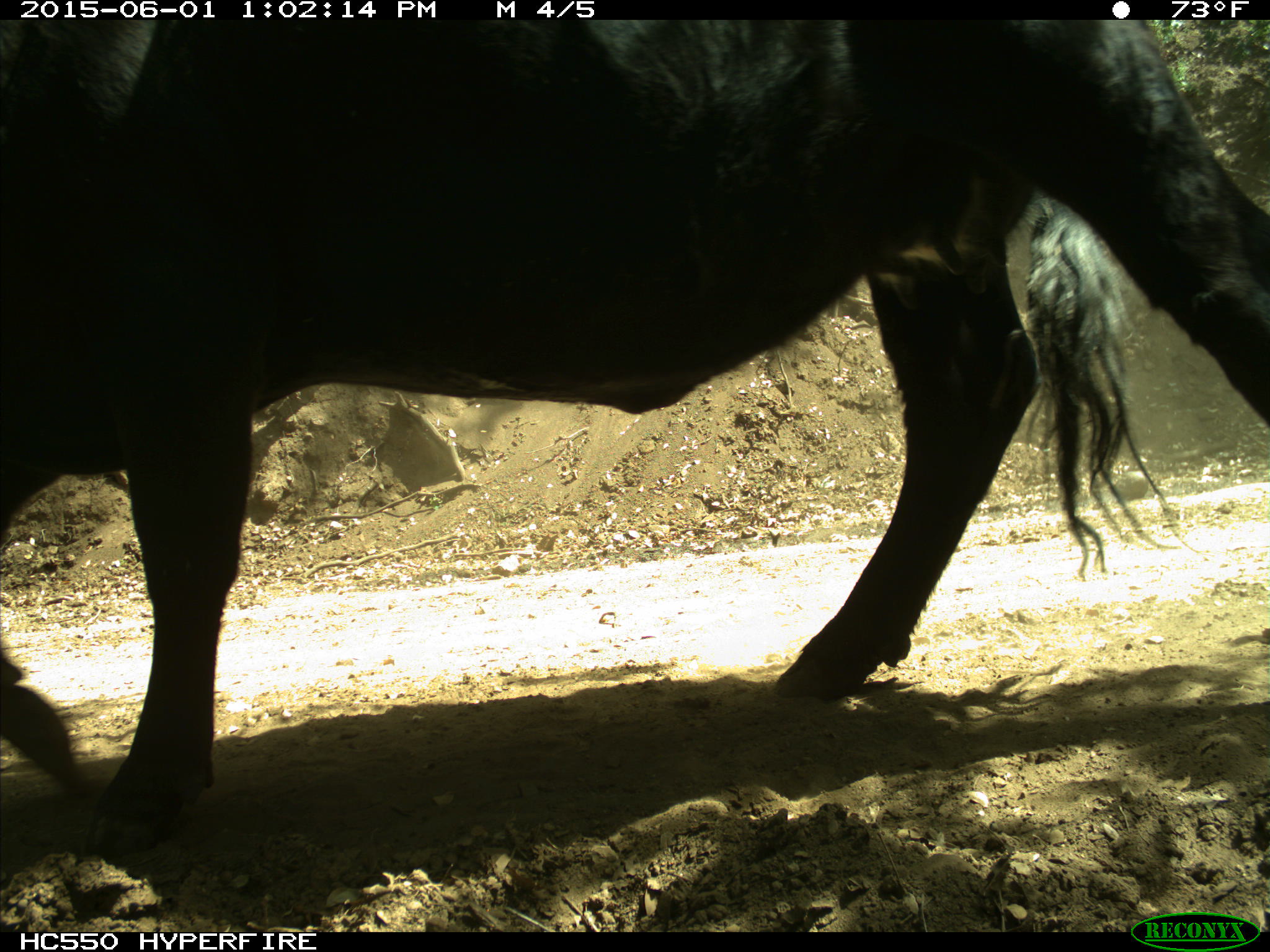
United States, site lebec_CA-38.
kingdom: Animalia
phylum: Chordata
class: Mammalia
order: Artiodactyla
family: Bovidae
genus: Bos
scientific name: Bos taurus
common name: domestic cow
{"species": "Bos taurus (domestic cow)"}